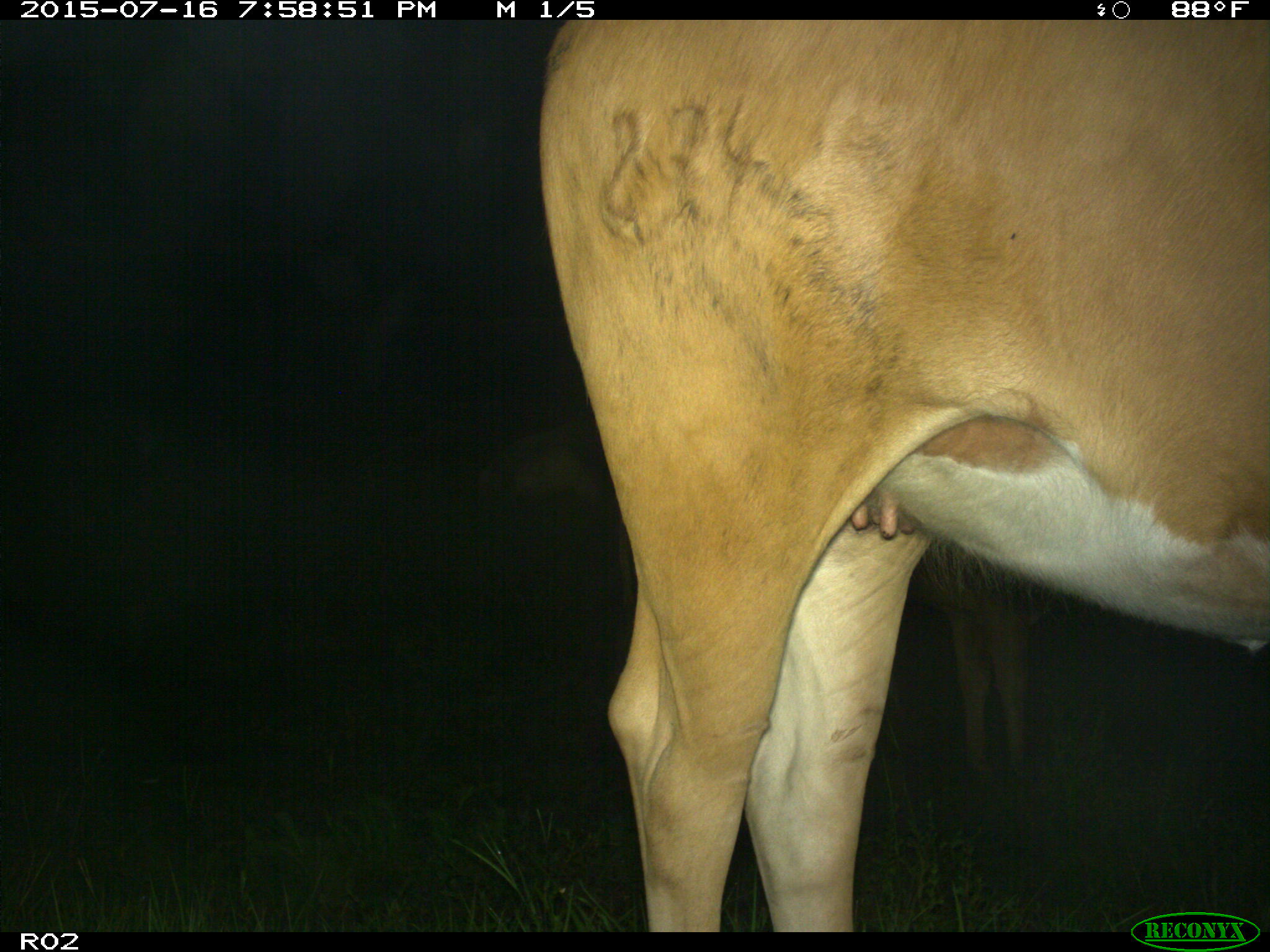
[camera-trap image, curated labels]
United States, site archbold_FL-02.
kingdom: Animalia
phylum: Chordata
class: Mammalia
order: Artiodactyla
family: Bovidae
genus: Bos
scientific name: Bos taurus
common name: domestic cow